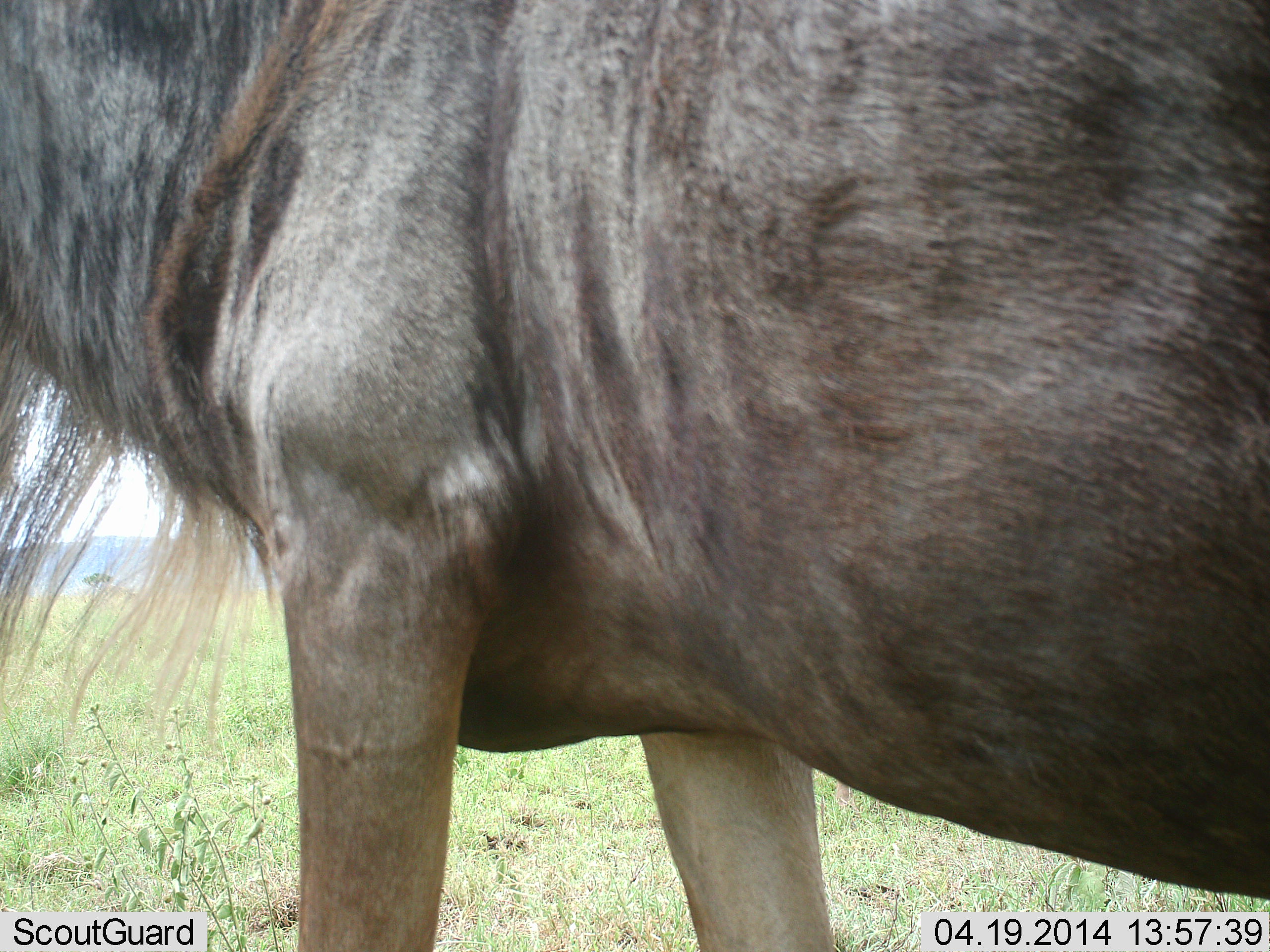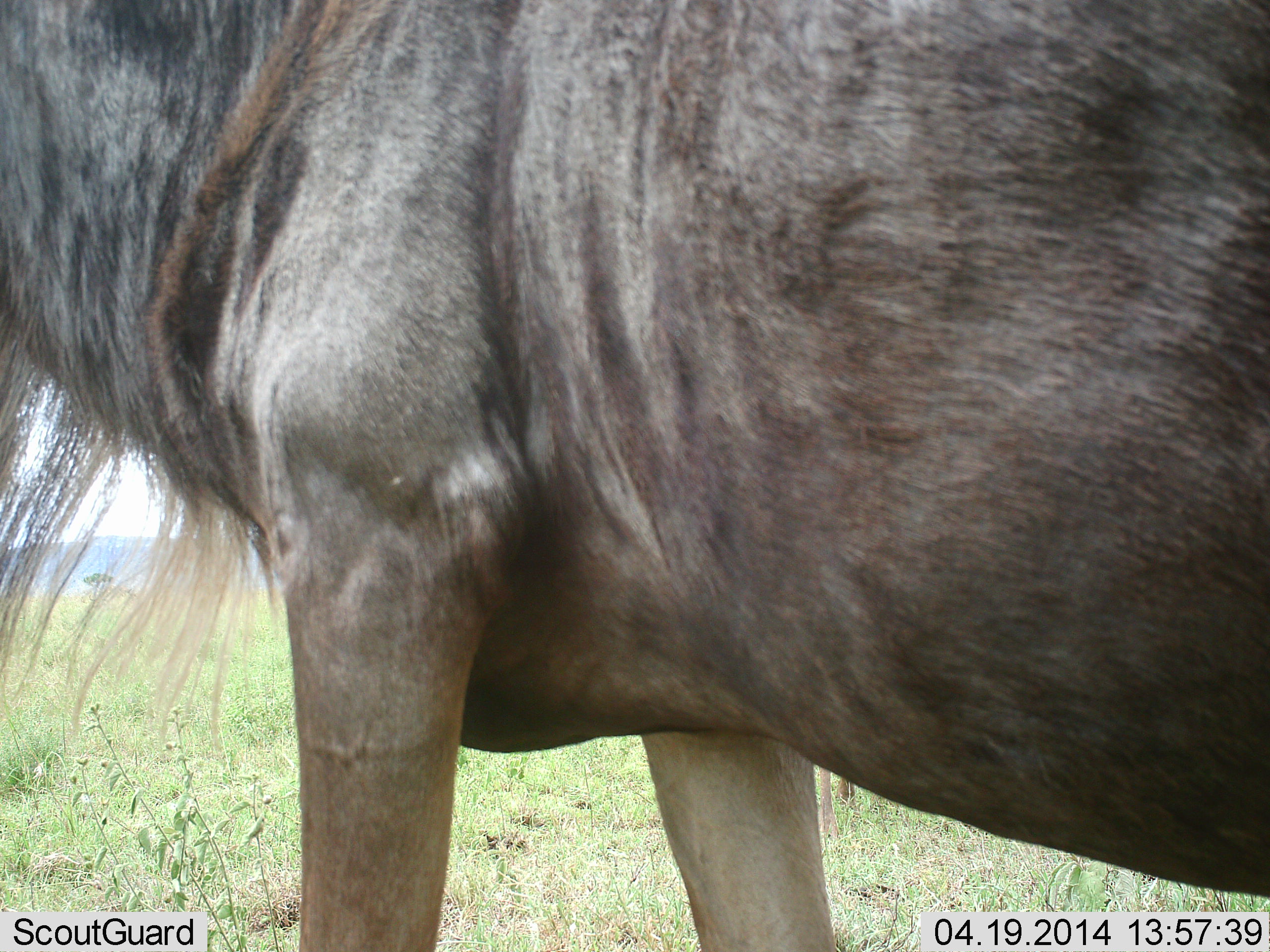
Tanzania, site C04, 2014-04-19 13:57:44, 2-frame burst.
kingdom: Animalia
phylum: Chordata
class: Mammalia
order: Artiodactyla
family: Bovidae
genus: Connochaetes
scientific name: Connochaetes taurinus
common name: blue wildebeest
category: wildebeest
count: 1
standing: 100%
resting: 0%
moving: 0%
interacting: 0%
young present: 0%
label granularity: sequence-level